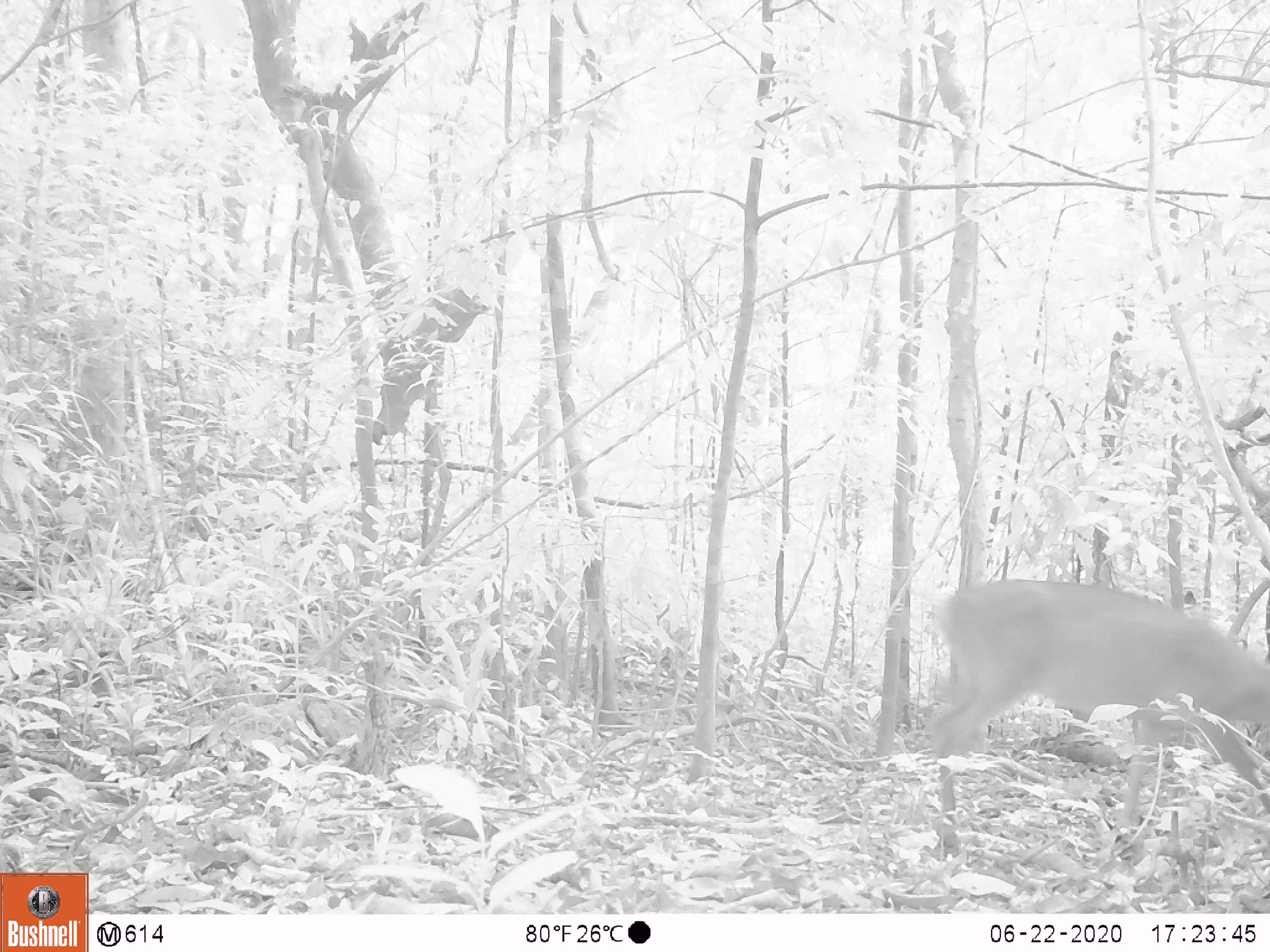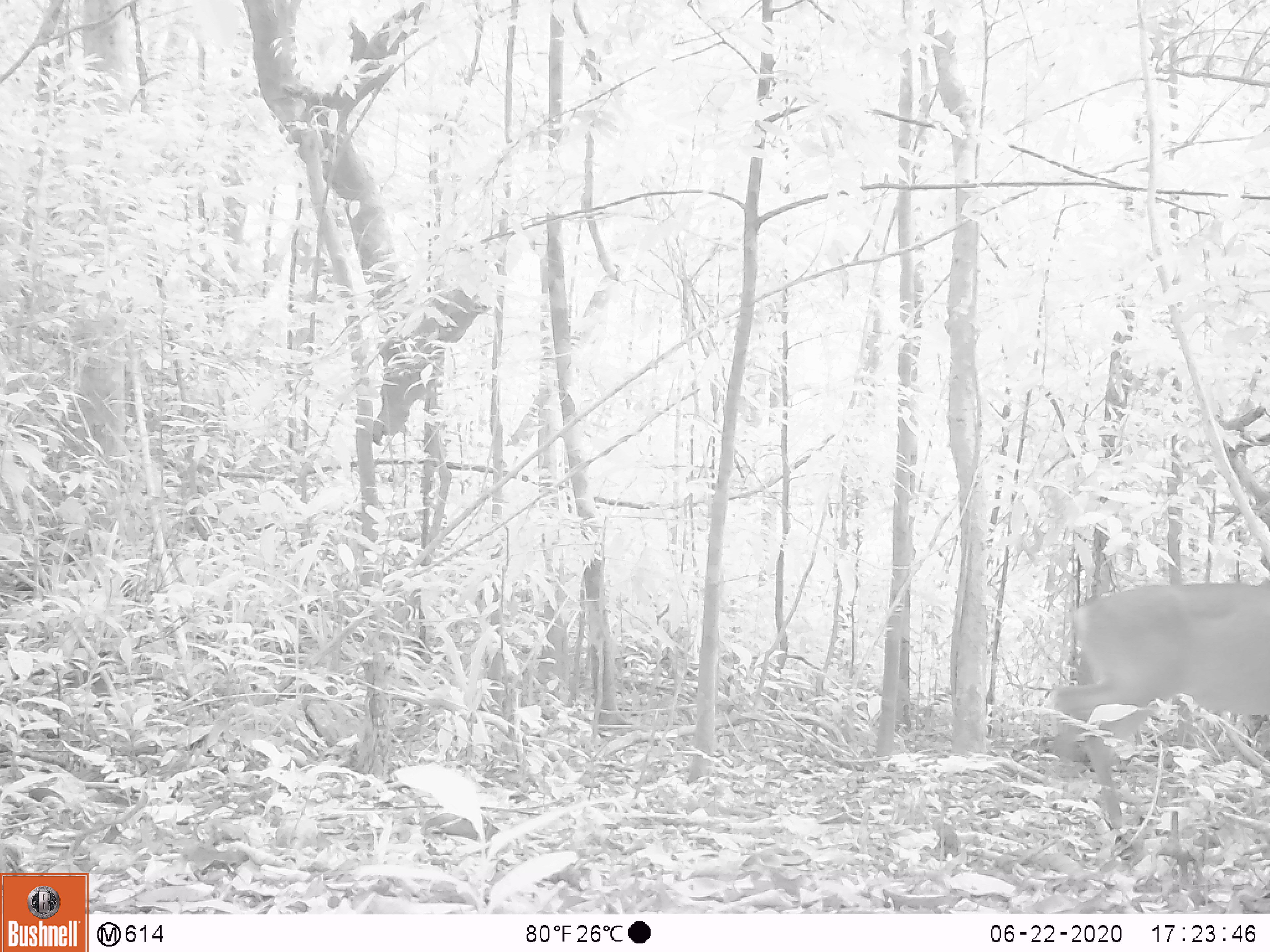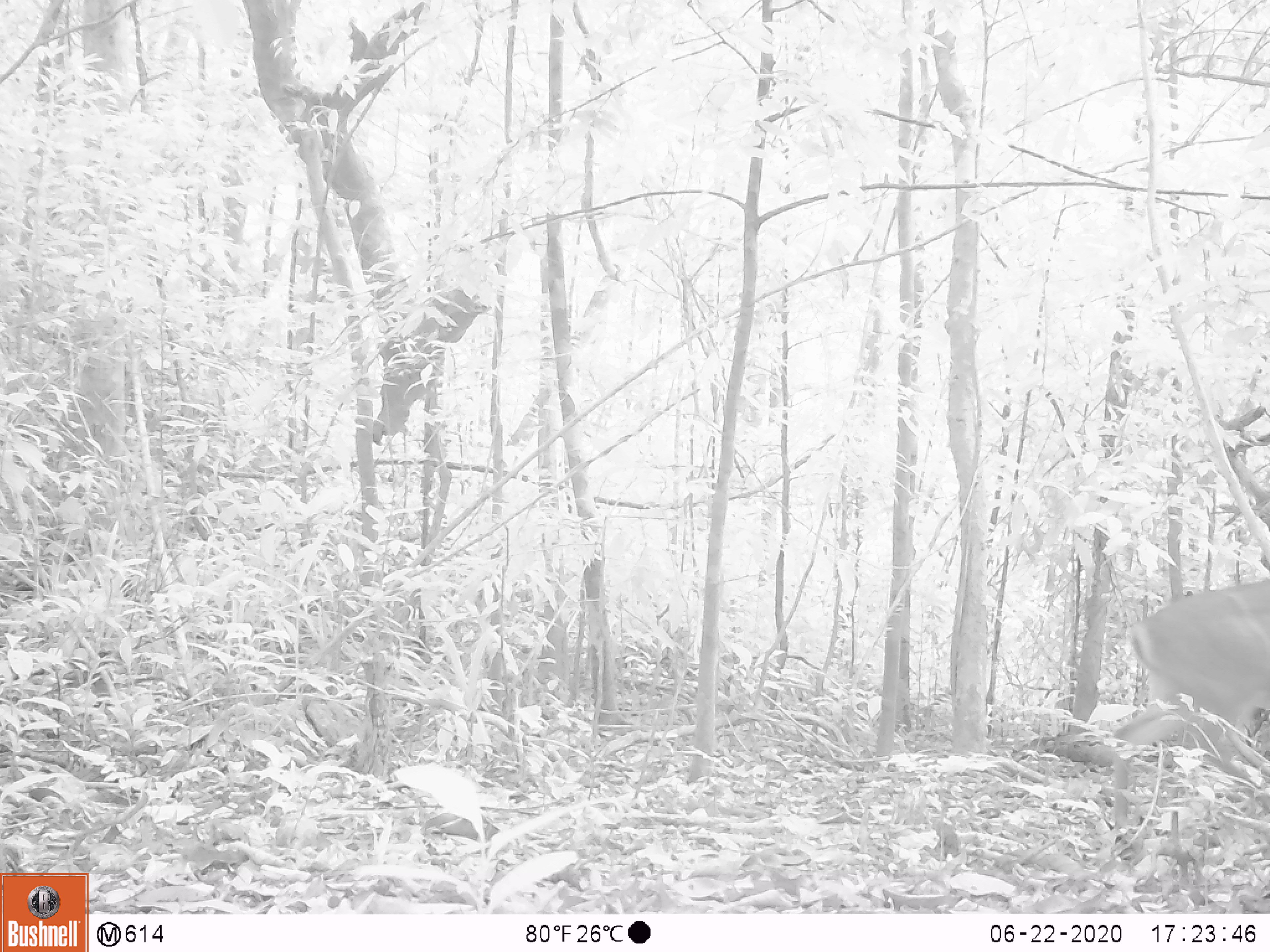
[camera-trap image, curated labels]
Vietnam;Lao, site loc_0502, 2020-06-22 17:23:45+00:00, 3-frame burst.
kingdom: Animalia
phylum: Chordata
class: Mammalia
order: Artiodactyla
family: Cervidae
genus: Muntiacus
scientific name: Muntiacus vuquangensis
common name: large-antlered muntjac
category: large antlered muntjac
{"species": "large antlered muntjac (large-antlered muntjac) (Muntiacus vuquangensis)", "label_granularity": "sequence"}